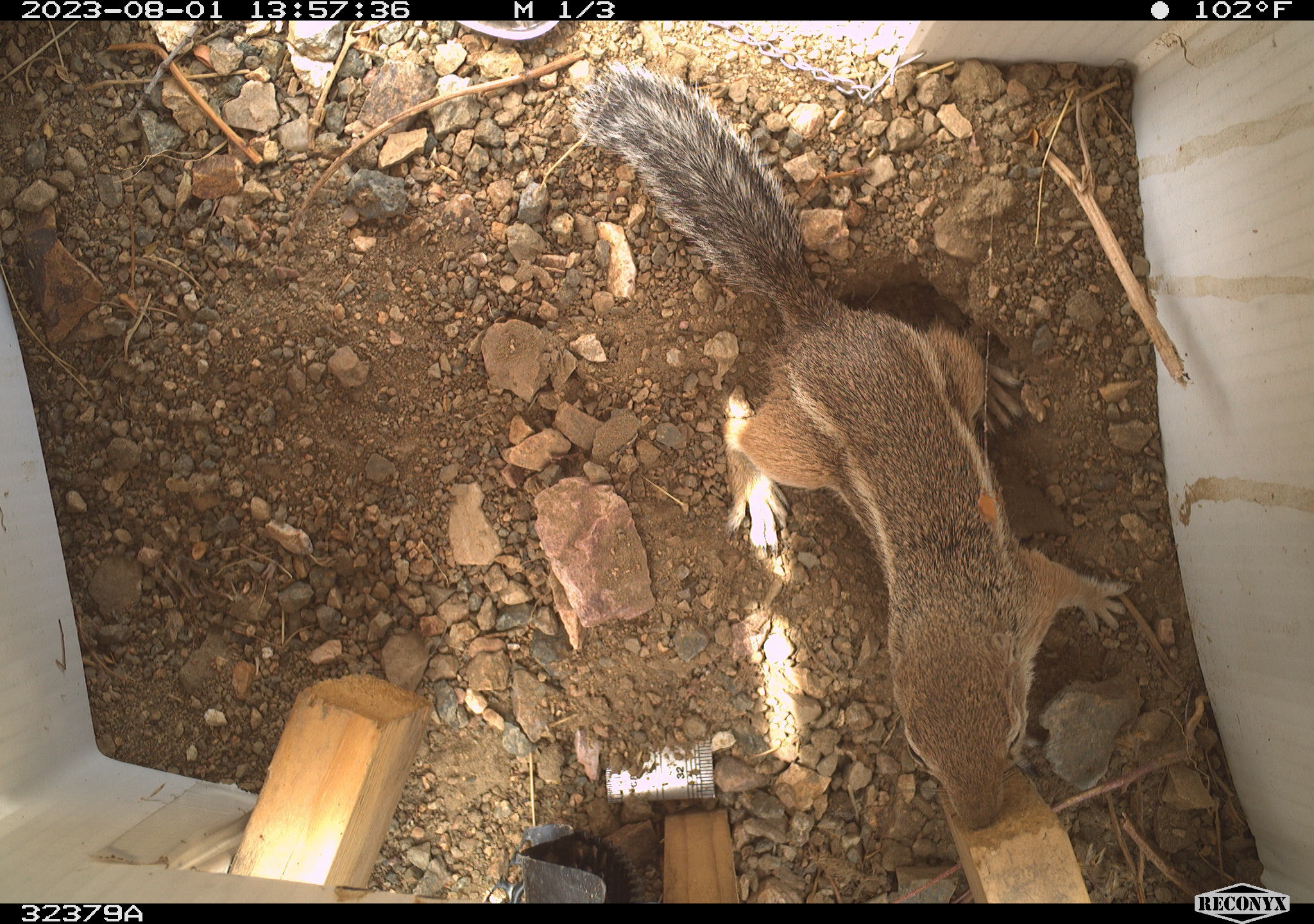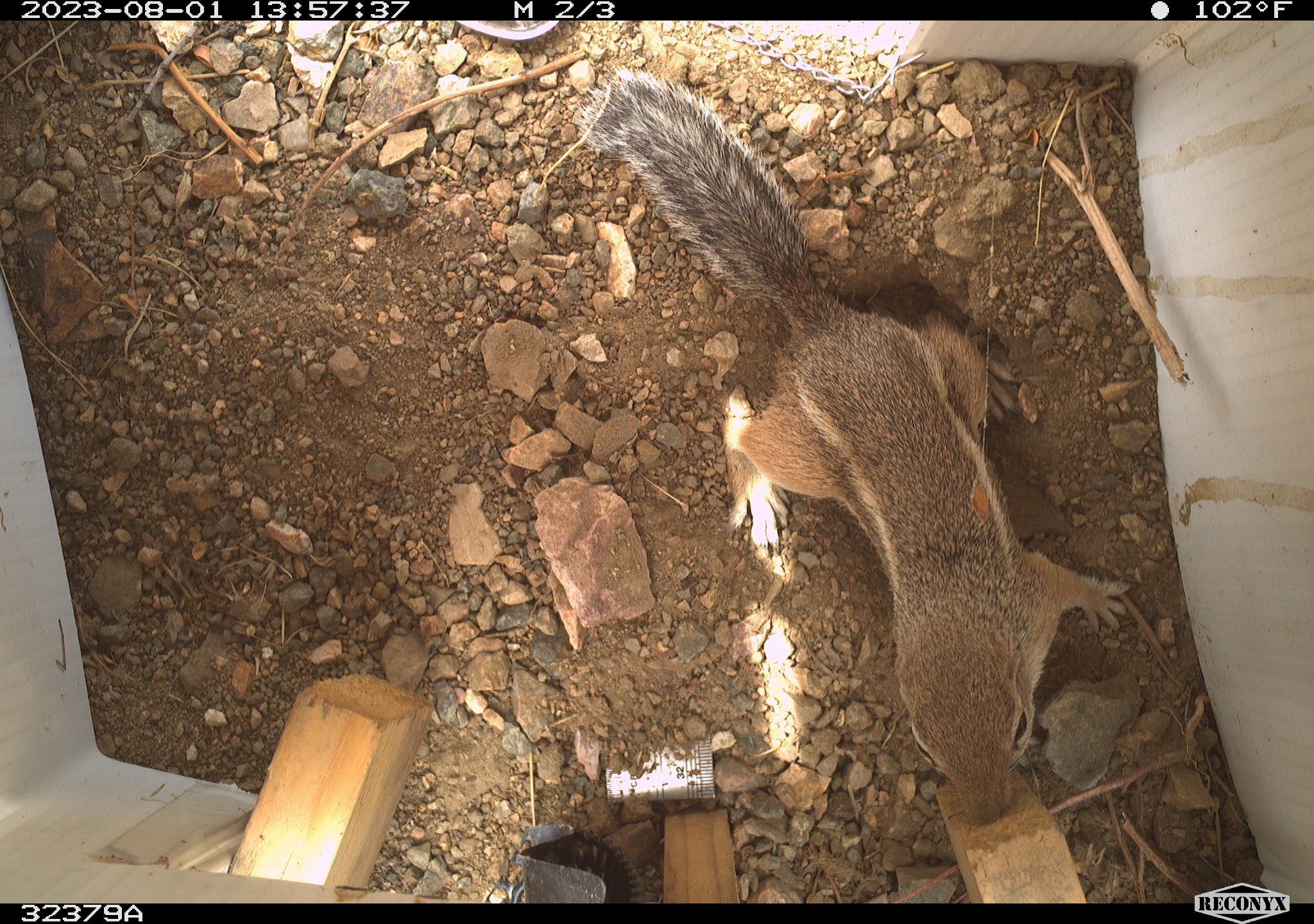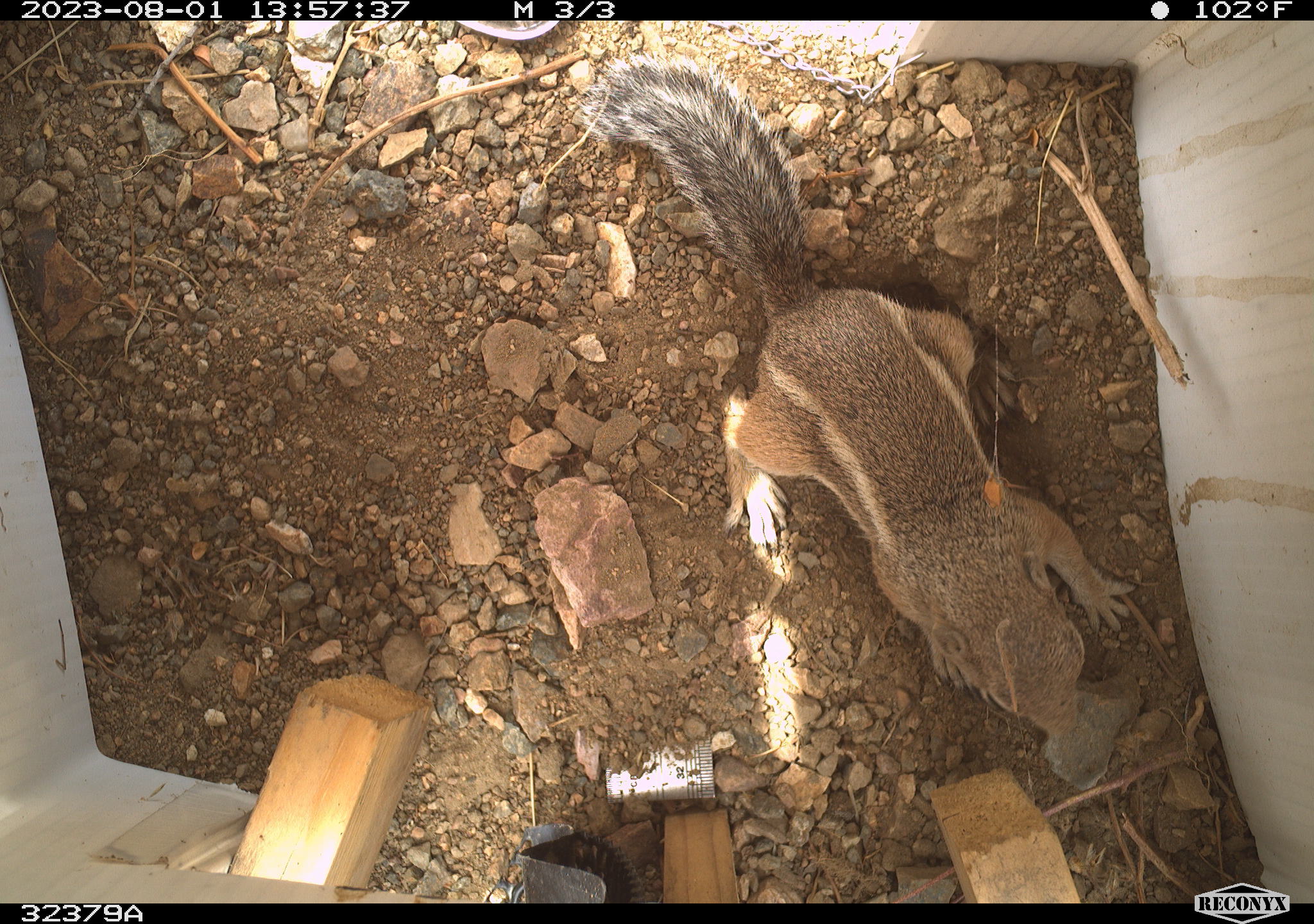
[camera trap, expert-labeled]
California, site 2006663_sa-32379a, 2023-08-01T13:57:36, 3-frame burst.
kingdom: Animalia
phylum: Chordata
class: Mammalia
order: Rodentia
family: Sciuridae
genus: Ammospermophilus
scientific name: Ammospermophilus leucurus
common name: white-tailed antelope squirrel